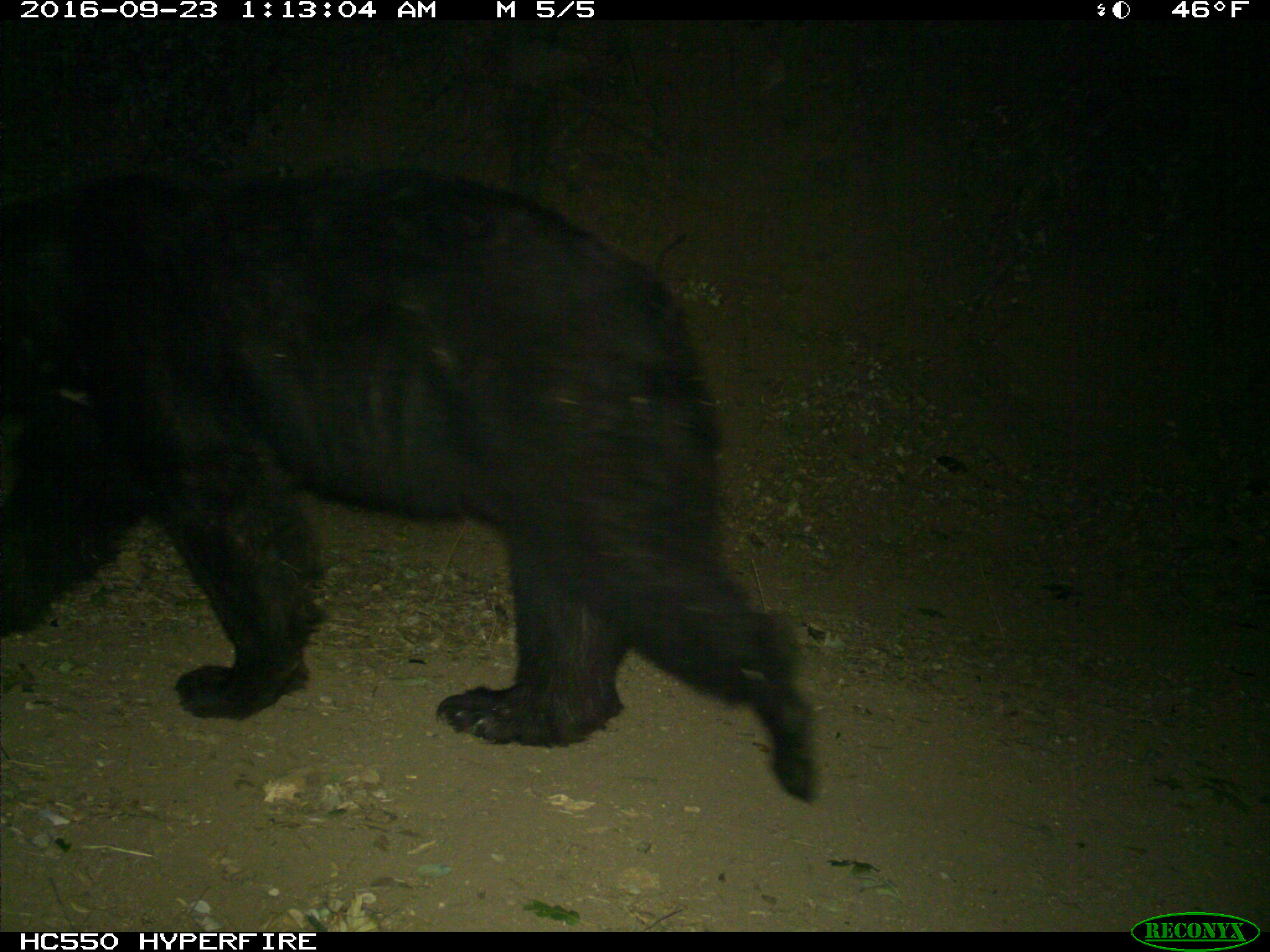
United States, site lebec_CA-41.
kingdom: Animalia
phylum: Chordata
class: Mammalia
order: Carnivora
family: Ursidae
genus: Ursus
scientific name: Ursus americanus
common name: american black bear